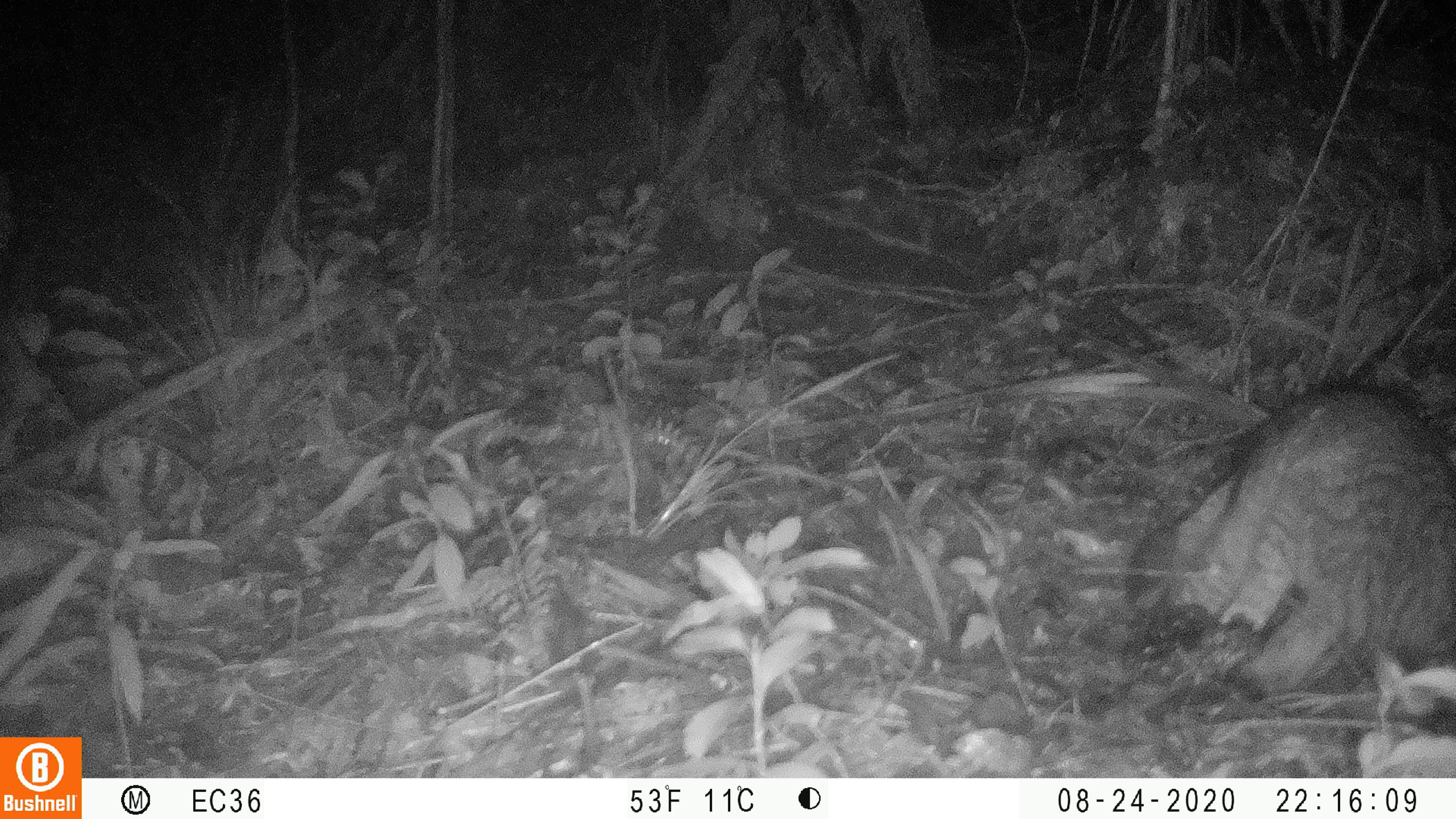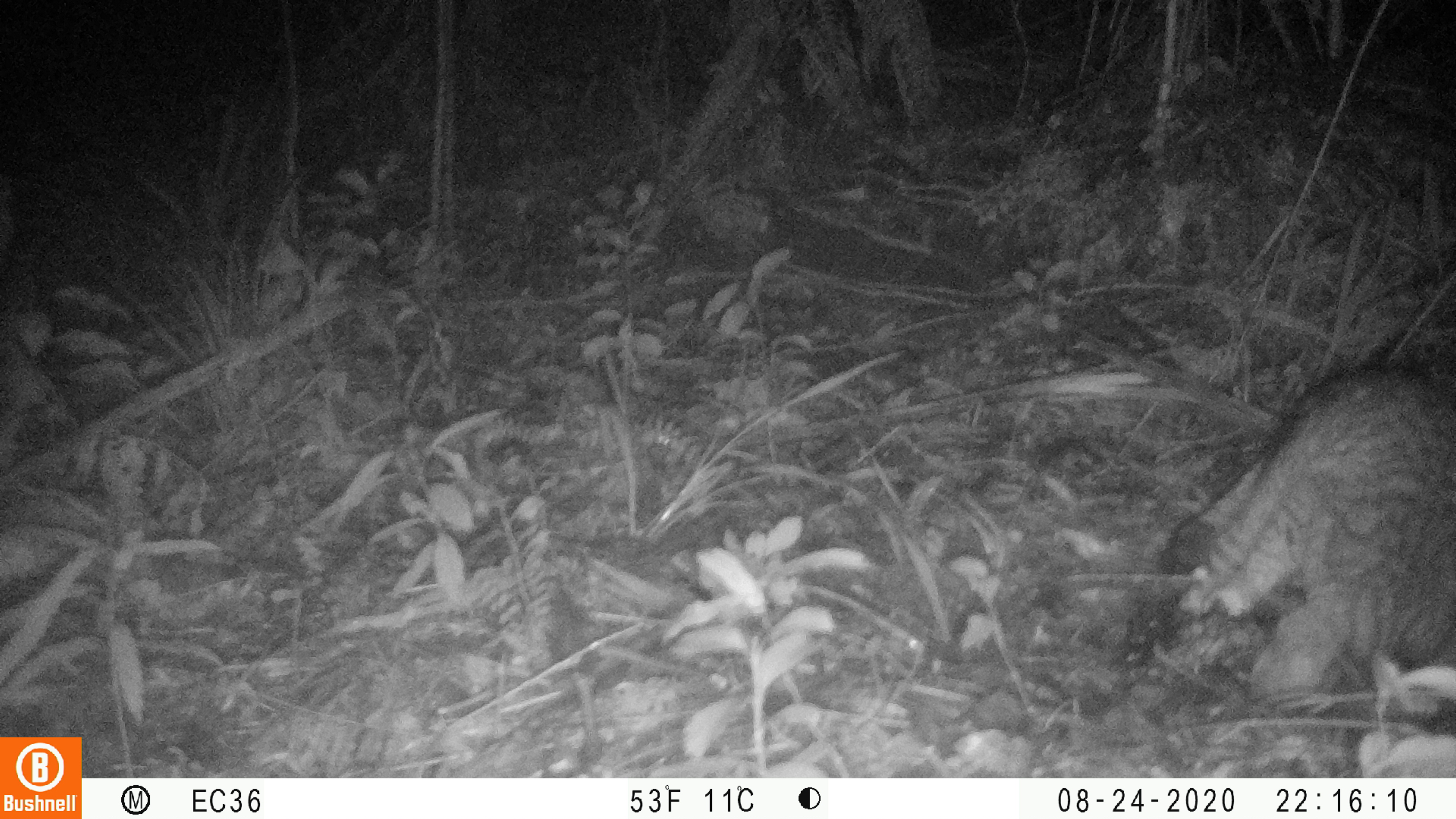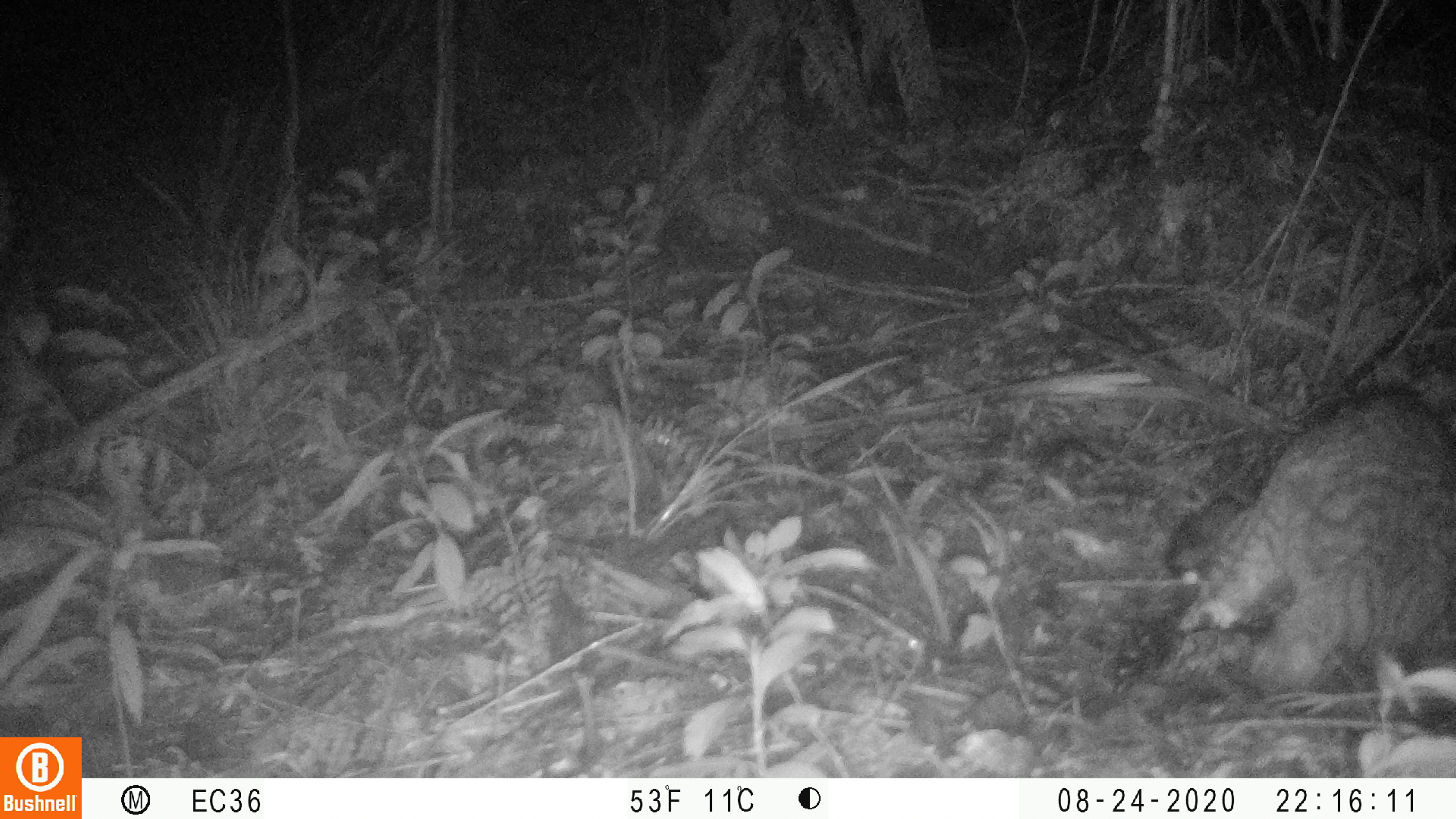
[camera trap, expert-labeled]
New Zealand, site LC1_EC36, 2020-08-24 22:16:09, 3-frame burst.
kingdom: Animalia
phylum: Chordata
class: Mammalia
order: Carnivora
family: Felidae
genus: Felis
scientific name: Felis catus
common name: domestic cat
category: cat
Cat (domestic cat) (Felis catus).